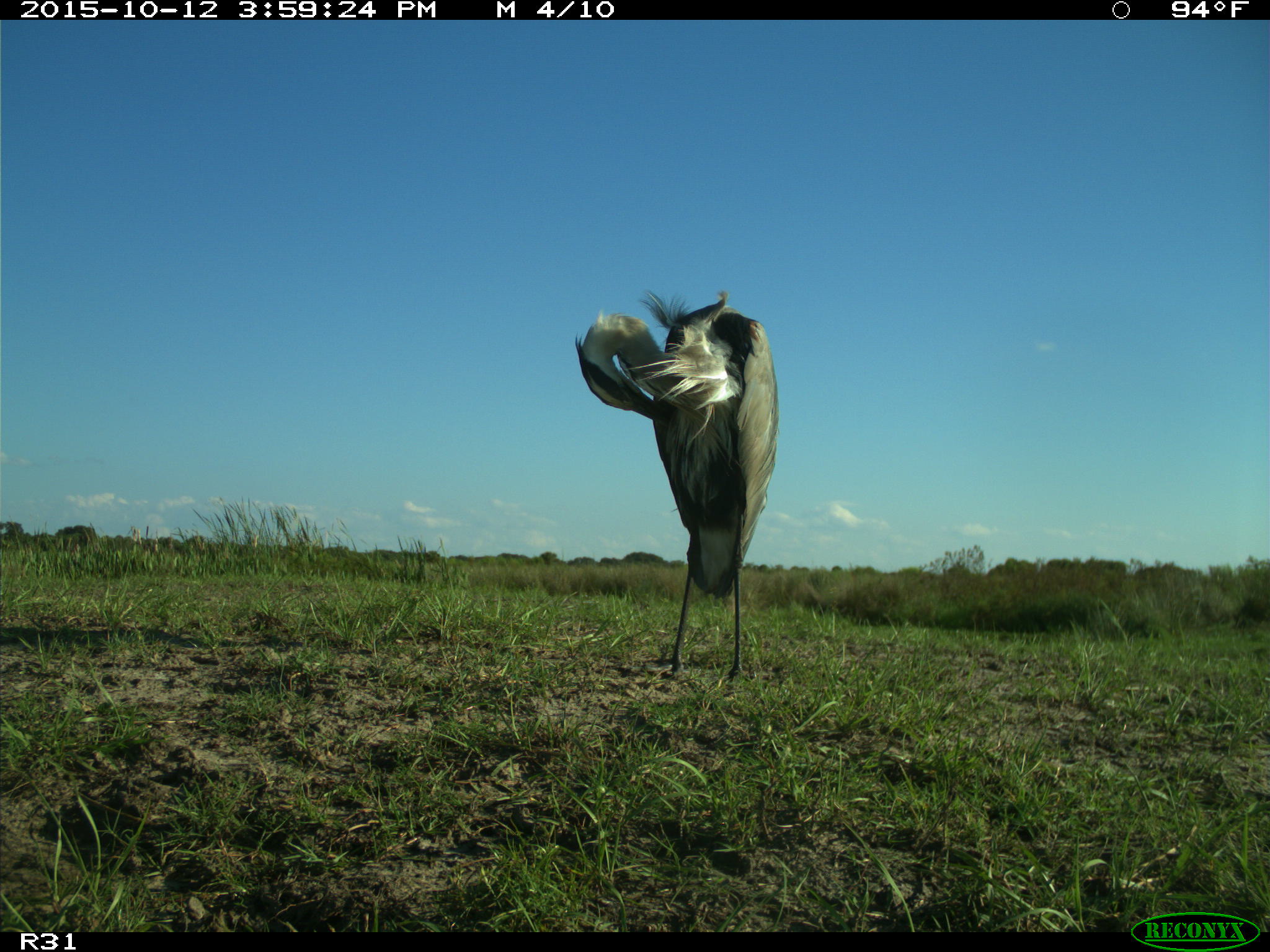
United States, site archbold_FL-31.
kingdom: Animalia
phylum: Chordata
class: Aves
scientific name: Aves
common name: birds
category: unidentified bird